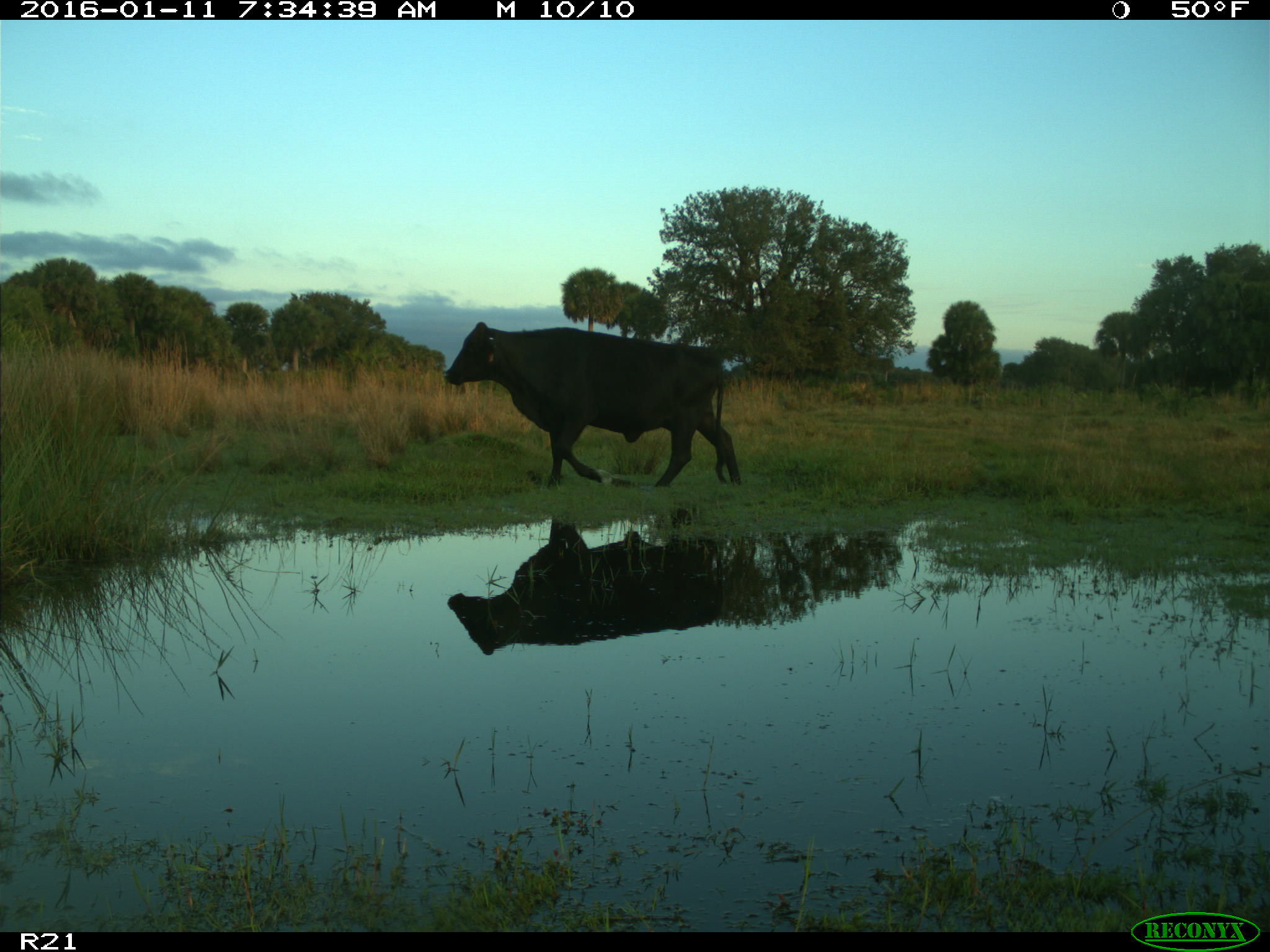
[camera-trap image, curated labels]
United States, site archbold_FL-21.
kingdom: Animalia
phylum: Chordata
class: Mammalia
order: Artiodactyla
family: Bovidae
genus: Bos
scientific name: Bos taurus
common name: domestic cow